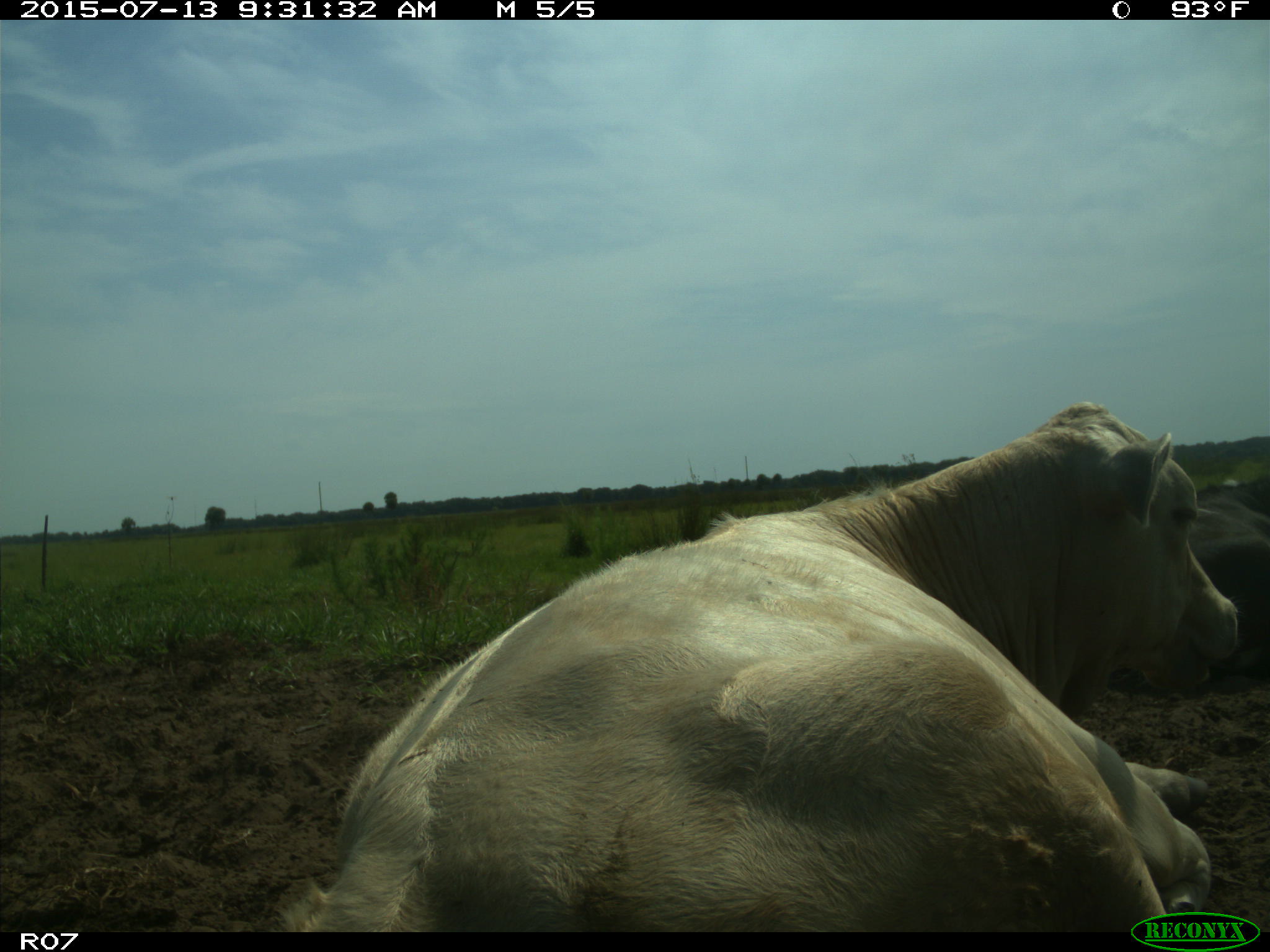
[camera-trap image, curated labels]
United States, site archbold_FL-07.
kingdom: Animalia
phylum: Chordata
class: Mammalia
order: Artiodactyla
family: Bovidae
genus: Bos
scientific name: Bos taurus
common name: domestic cow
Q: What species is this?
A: Bos taurus (domestic cow).